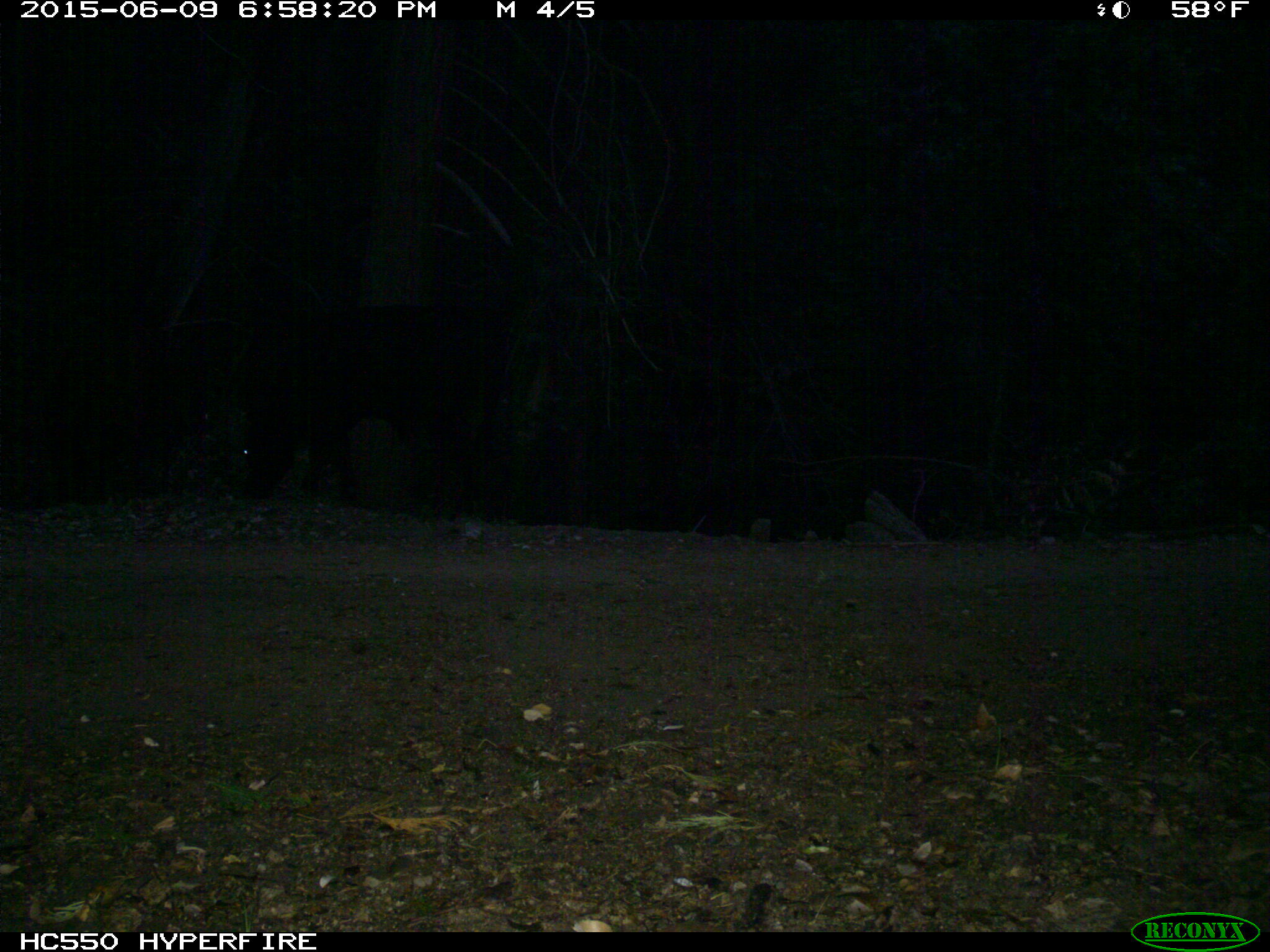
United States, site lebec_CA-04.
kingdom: Animalia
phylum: Chordata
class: Mammalia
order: Artiodactyla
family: Bovidae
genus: Bos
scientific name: Bos taurus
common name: domestic cow